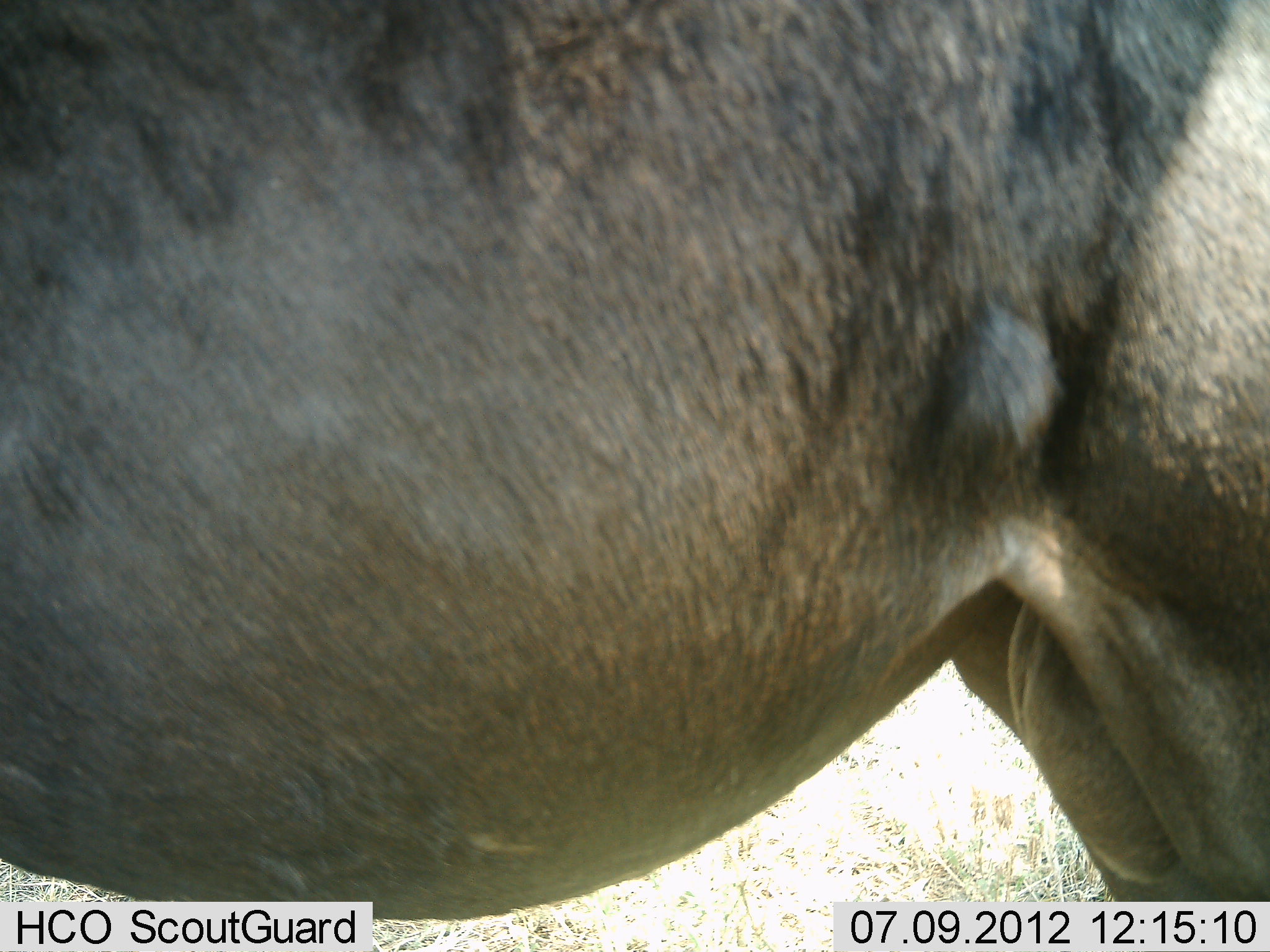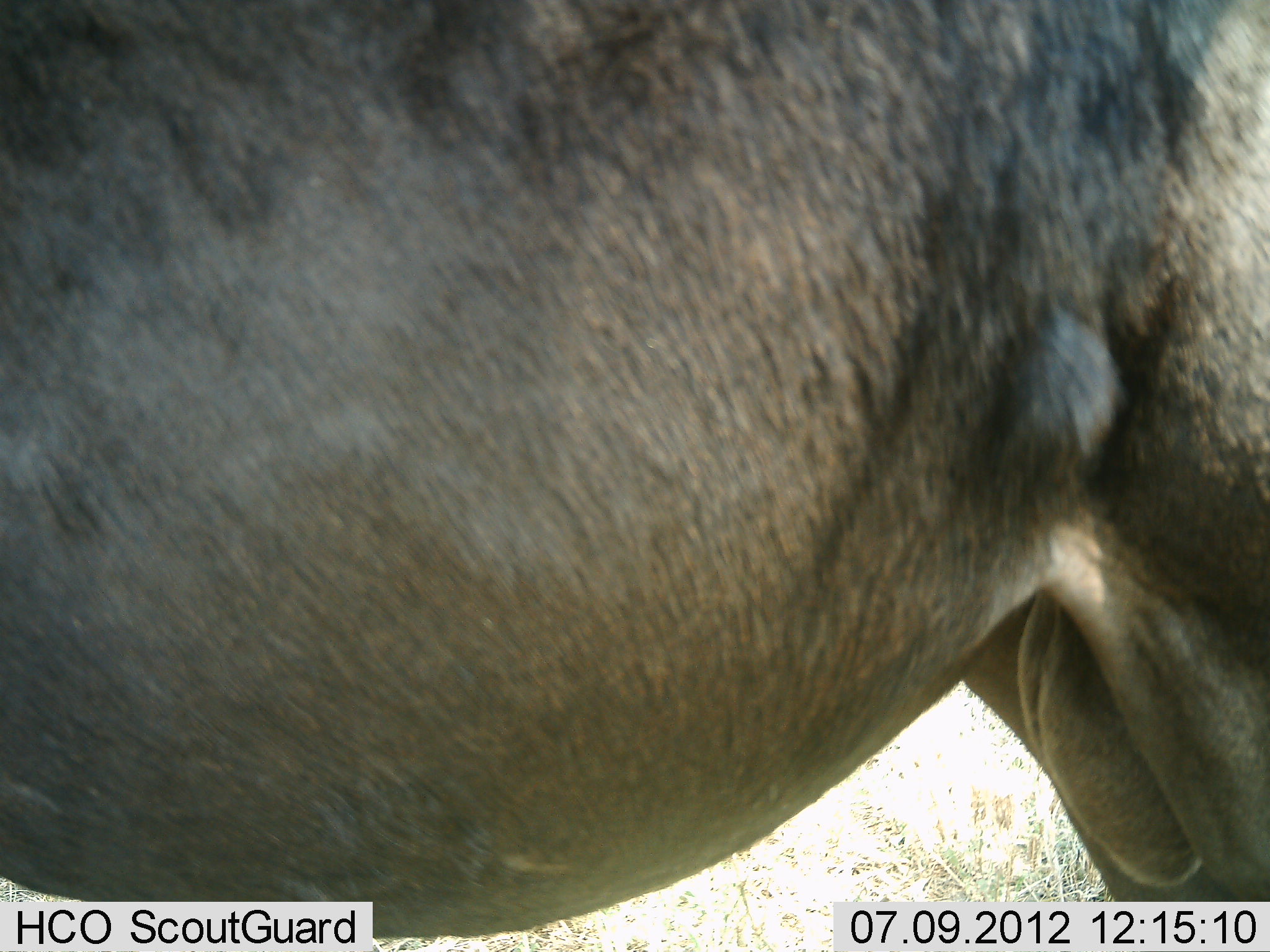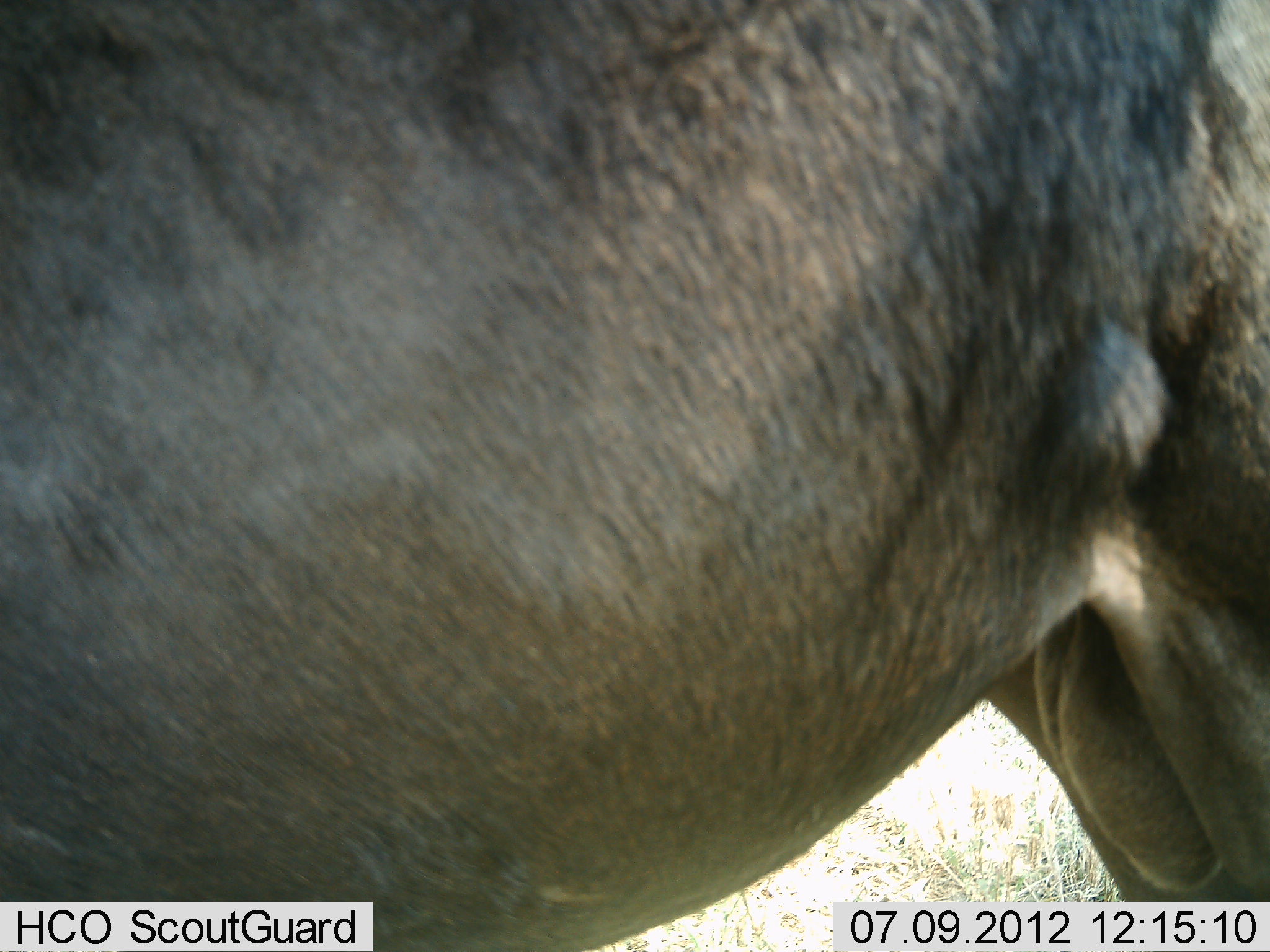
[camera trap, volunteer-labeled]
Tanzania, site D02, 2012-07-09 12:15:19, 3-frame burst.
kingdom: Animalia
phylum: Chordata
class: Mammalia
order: Artiodactyla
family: Bovidae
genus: Connochaetes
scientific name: Connochaetes taurinus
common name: blue wildebeest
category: wildebeest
Wildebeest (blue wildebeest) (Connochaetes taurinus), count 1. Behavior (volunteer vote fractions): standing 100%, resting 0%, moving 0%, interacting 0%. Young present (vote fraction): 0%. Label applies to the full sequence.